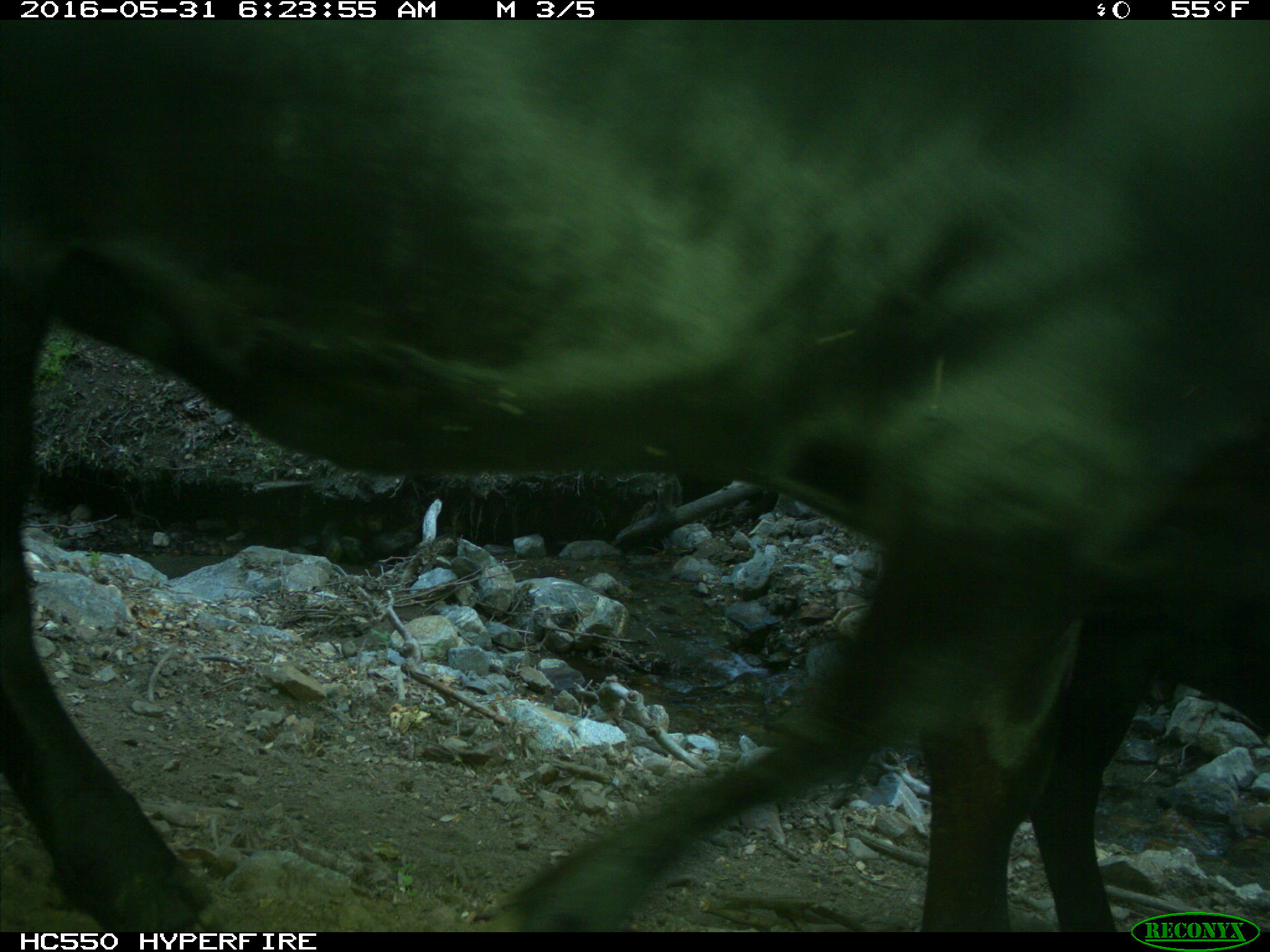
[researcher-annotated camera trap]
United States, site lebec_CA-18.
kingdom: Animalia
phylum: Chordata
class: Mammalia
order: Artiodactyla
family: Bovidae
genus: Bos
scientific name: Bos taurus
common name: domestic cow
Bos taurus (domestic cow).